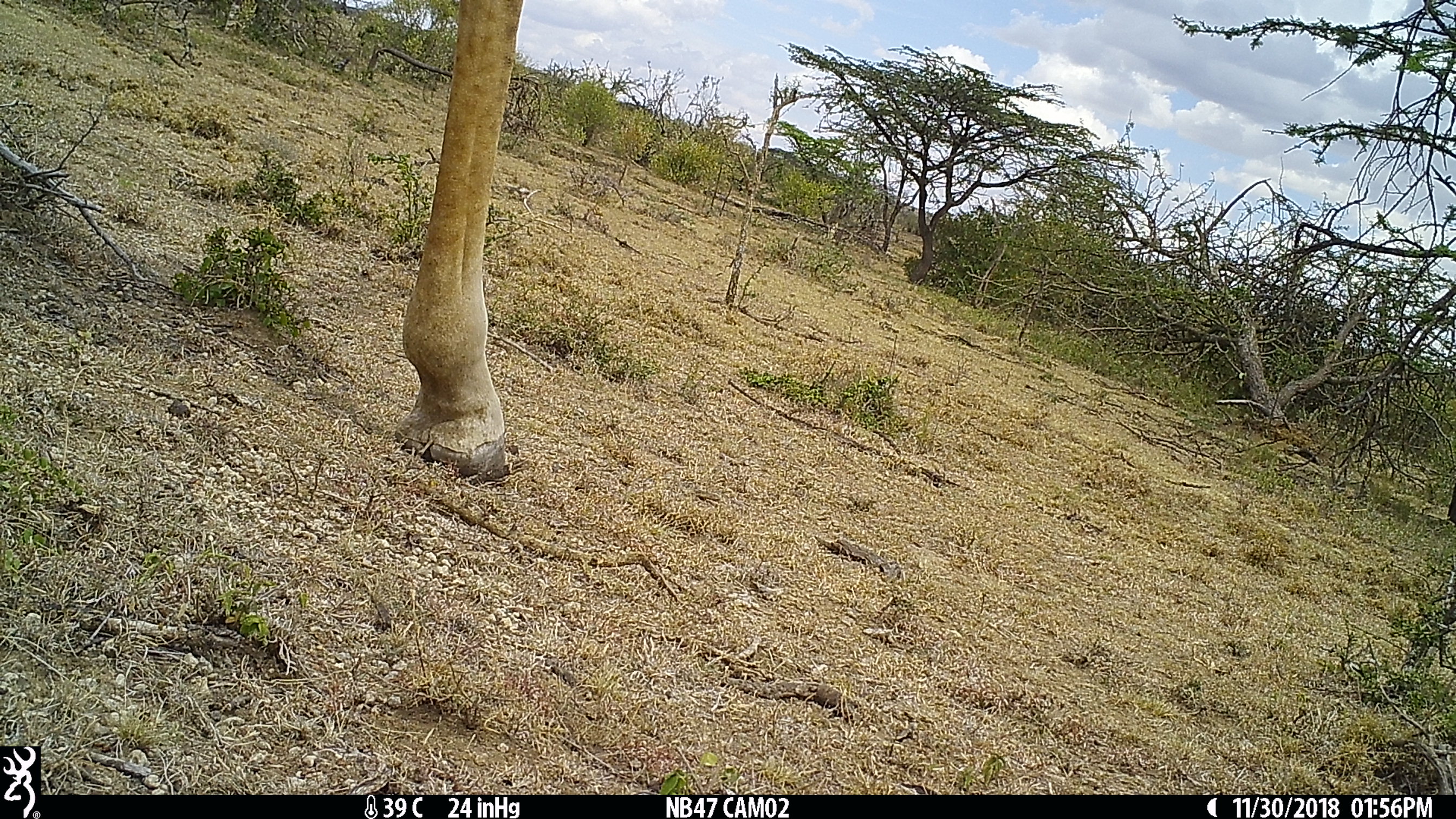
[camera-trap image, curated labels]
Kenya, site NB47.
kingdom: Animalia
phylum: Chordata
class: Mammalia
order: Artiodactyla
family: Giraffidae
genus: Giraffa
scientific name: Giraffa camelopardalis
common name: northern giraffe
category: giraffe